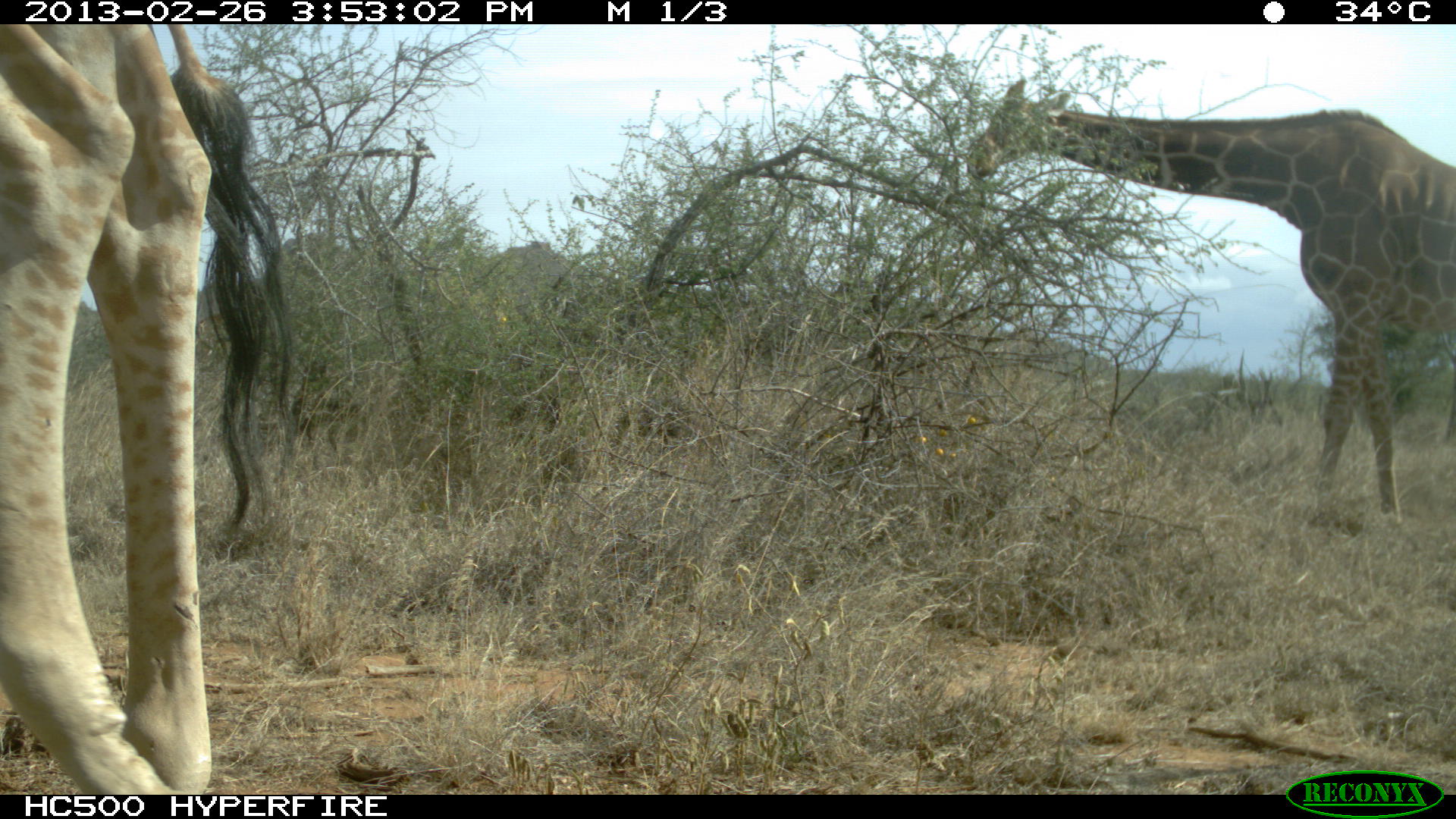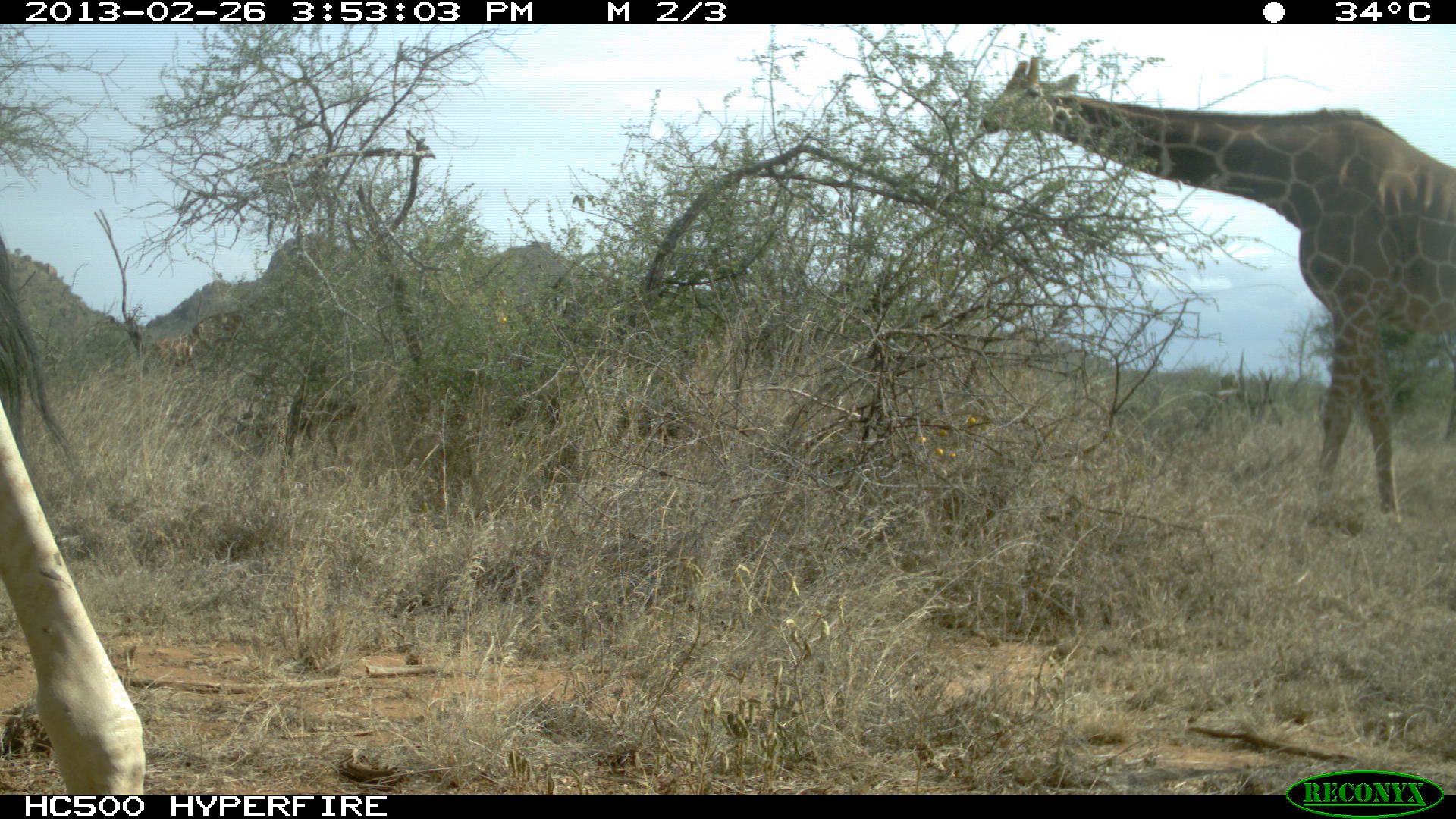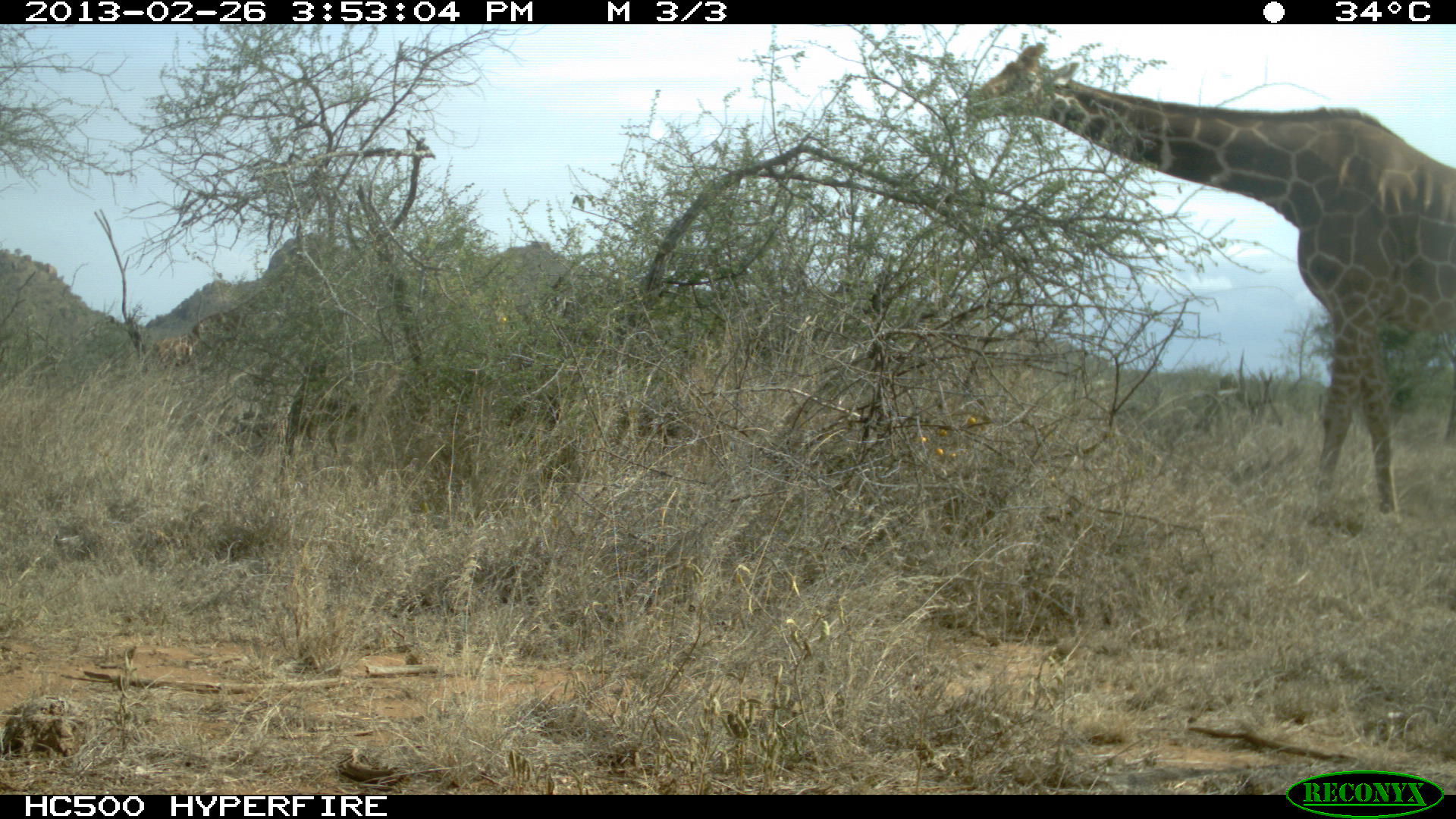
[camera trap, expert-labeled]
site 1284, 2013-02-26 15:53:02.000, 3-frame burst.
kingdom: Animalia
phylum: Chordata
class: Mammalia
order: Artiodactyla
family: Giraffidae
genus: Giraffa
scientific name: Giraffa camelopardalis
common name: giraffe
Giraffa camelopardalis (giraffe), count 2.